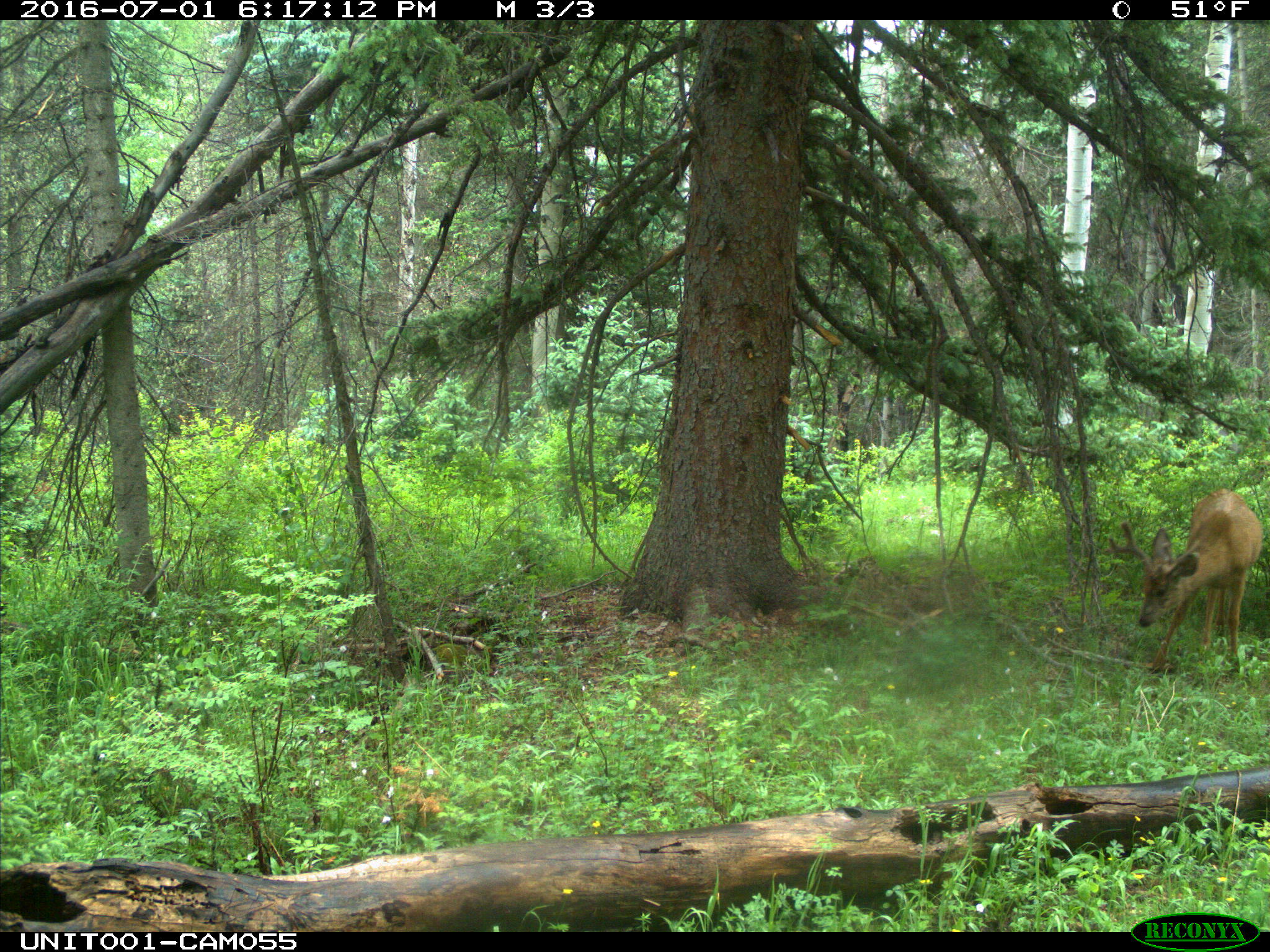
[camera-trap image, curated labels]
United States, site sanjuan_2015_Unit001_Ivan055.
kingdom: Animalia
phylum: Chordata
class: Mammalia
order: Artiodactyla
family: Cervidae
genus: Odocoileus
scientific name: Odocoileus hemionus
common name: mule deer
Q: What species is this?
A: Odocoileus hemionus (mule deer).